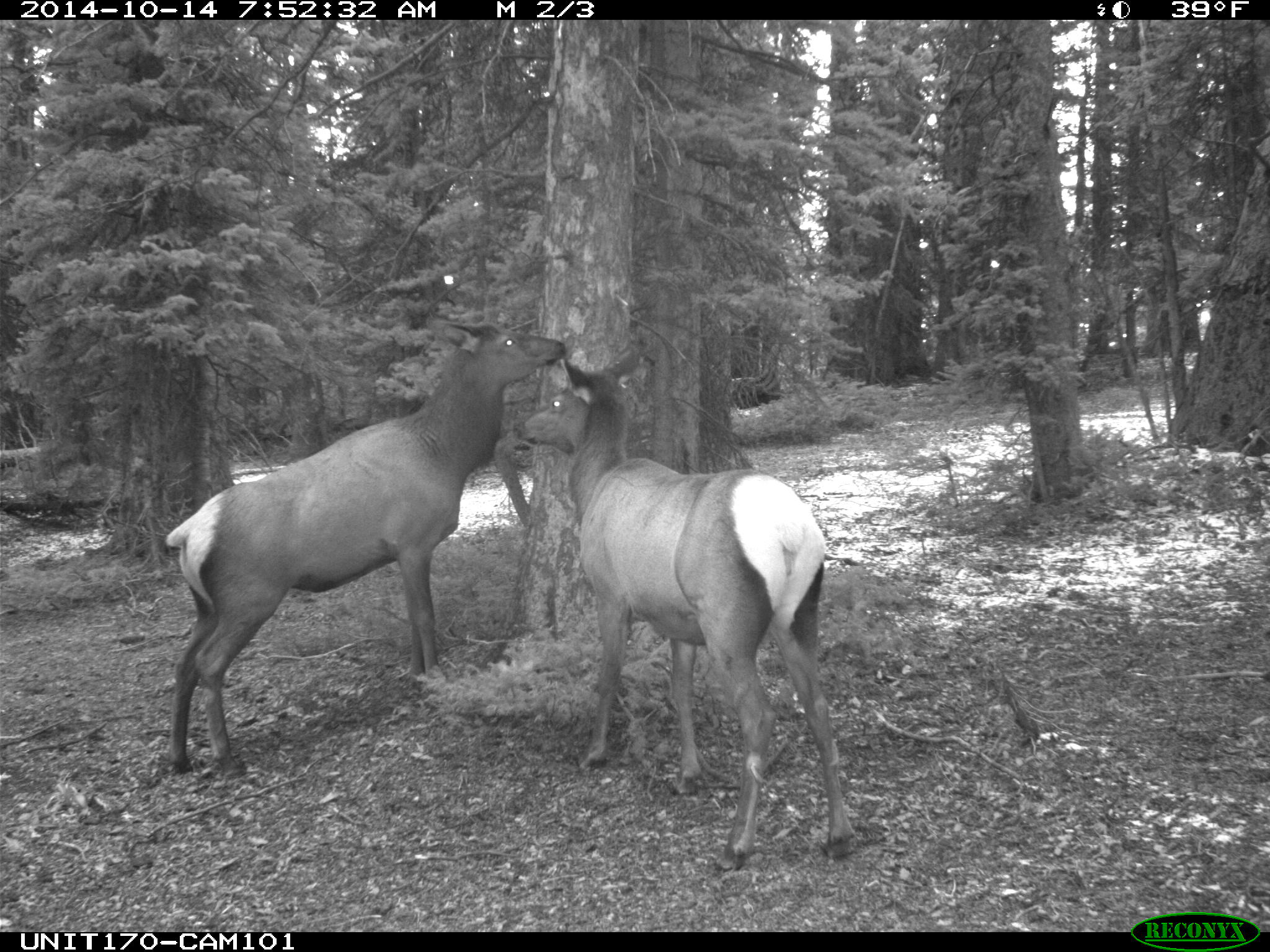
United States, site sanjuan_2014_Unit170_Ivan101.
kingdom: Animalia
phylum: Chordata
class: Mammalia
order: Artiodactyla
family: Cervidae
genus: Cervus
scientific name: Cervus elaphus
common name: red deer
Cervus elaphus (red deer).